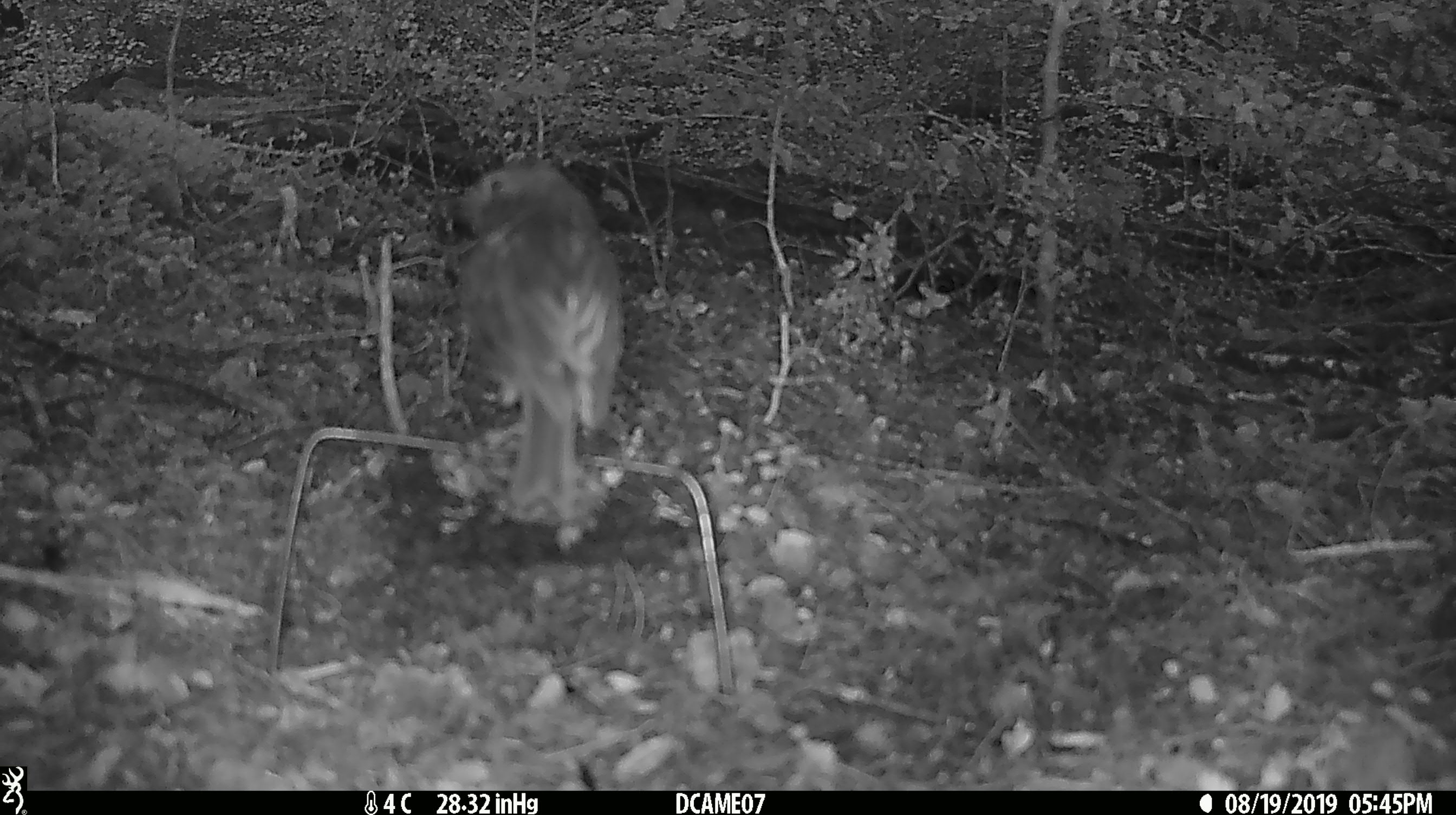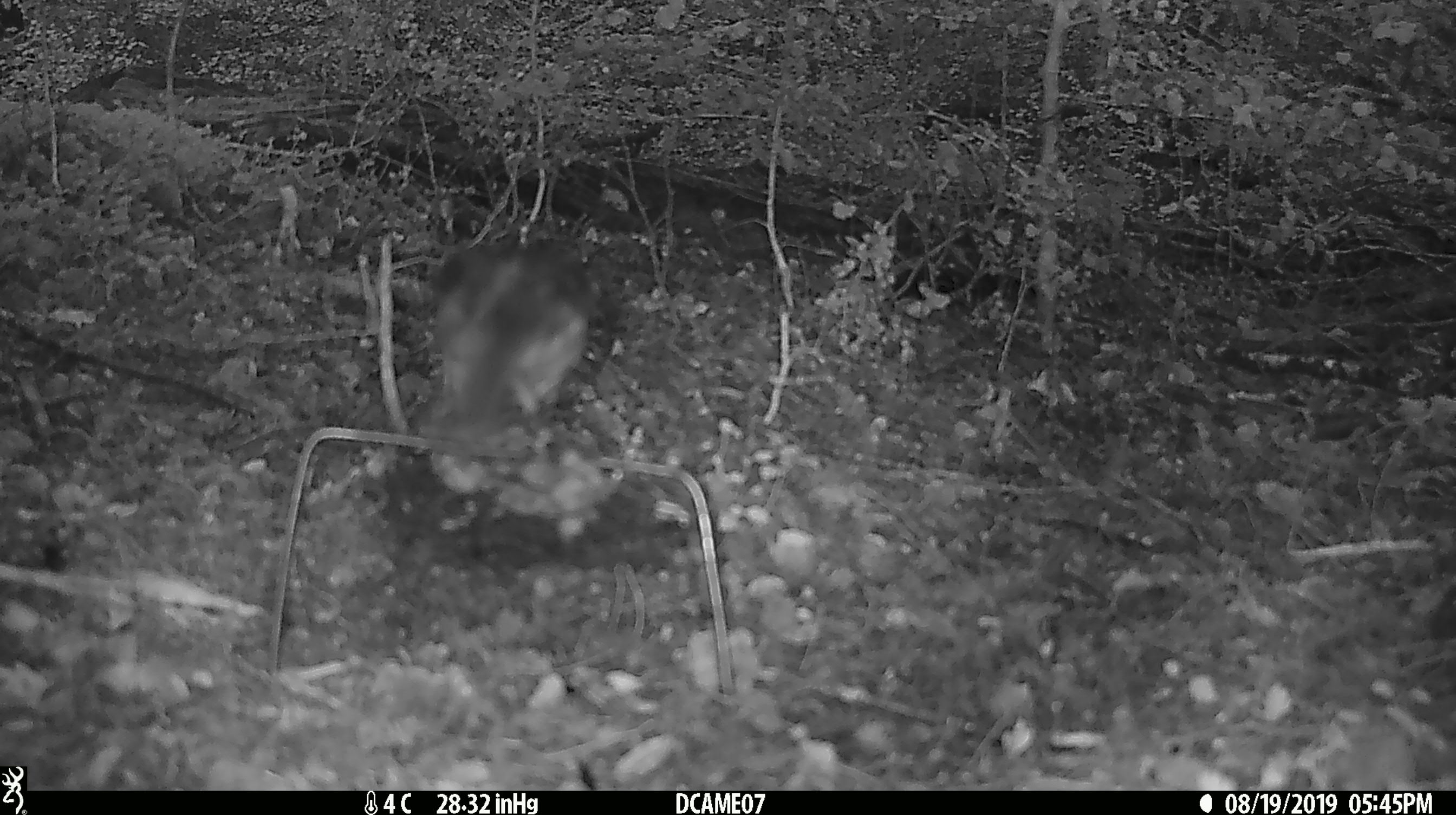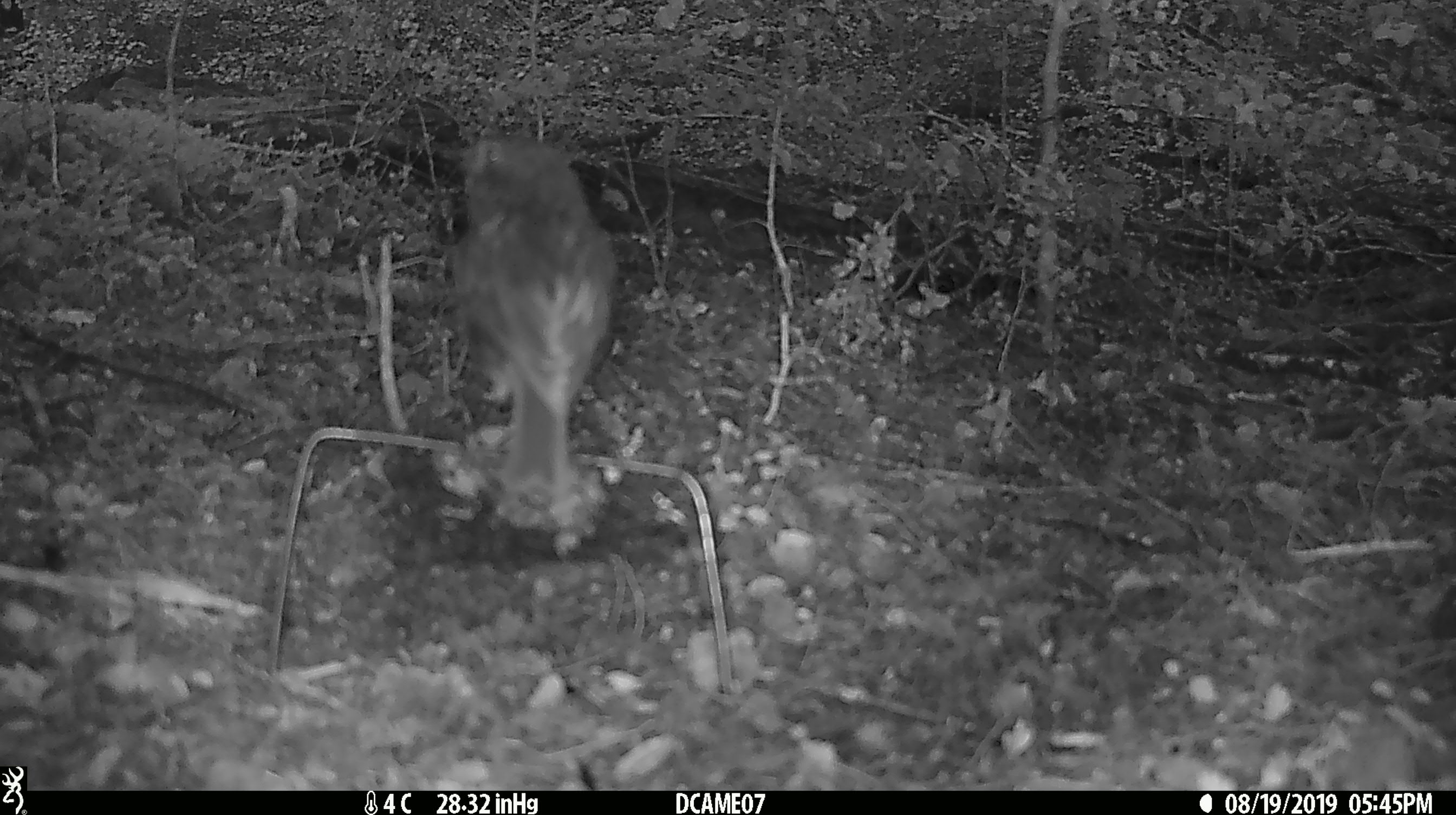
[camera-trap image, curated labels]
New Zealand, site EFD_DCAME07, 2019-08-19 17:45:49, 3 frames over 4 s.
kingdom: Animalia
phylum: Chordata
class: Aves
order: Passeriformes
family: Petroicidae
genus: Petroica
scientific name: Petroica australis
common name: new zealand robin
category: robin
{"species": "robin (new zealand robin) (Petroica australis)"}